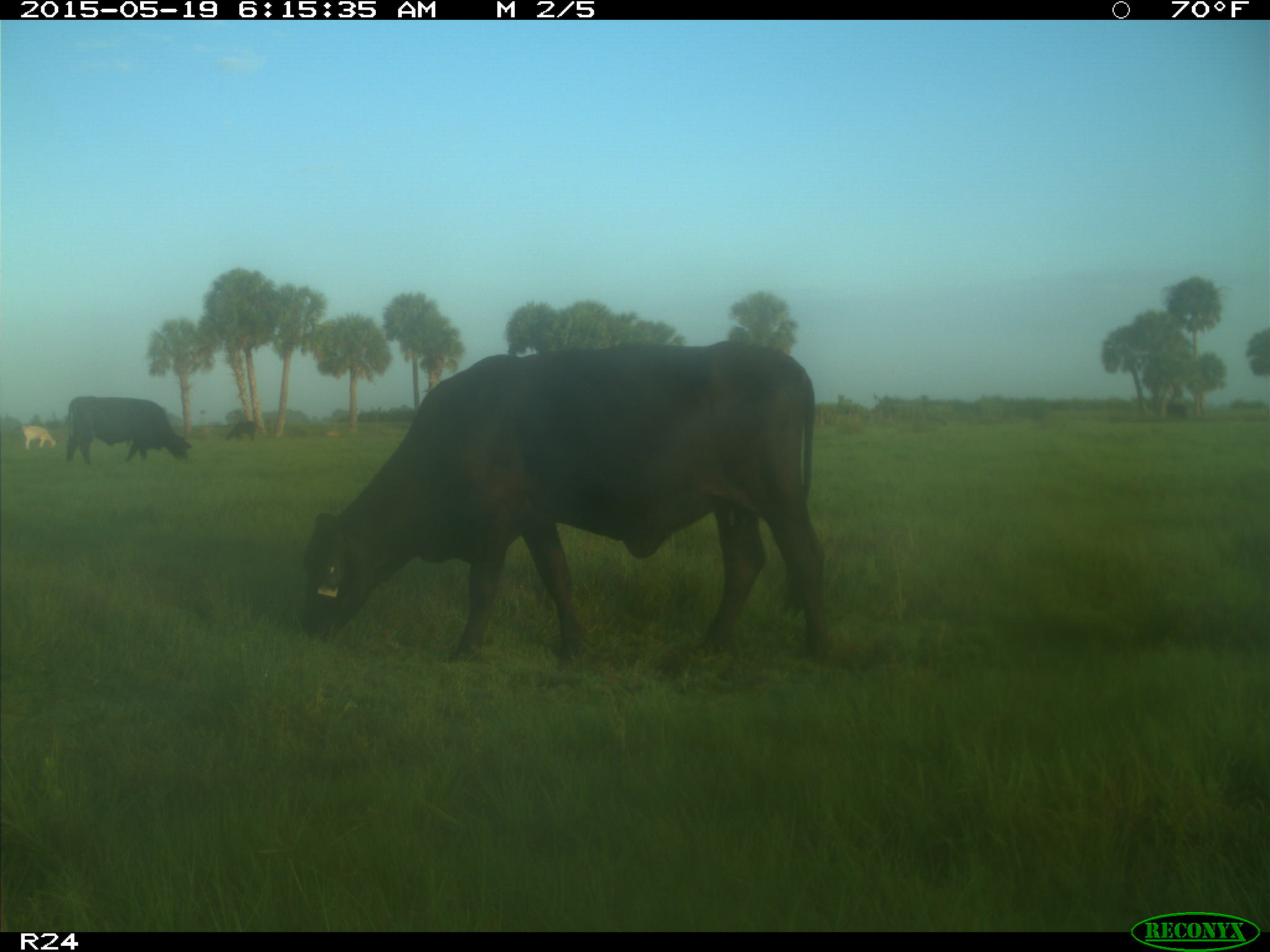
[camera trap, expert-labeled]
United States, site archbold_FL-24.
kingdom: Animalia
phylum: Chordata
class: Mammalia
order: Artiodactyla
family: Bovidae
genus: Bos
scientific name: Bos taurus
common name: domestic cow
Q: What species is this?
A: Bos taurus (domestic cow).